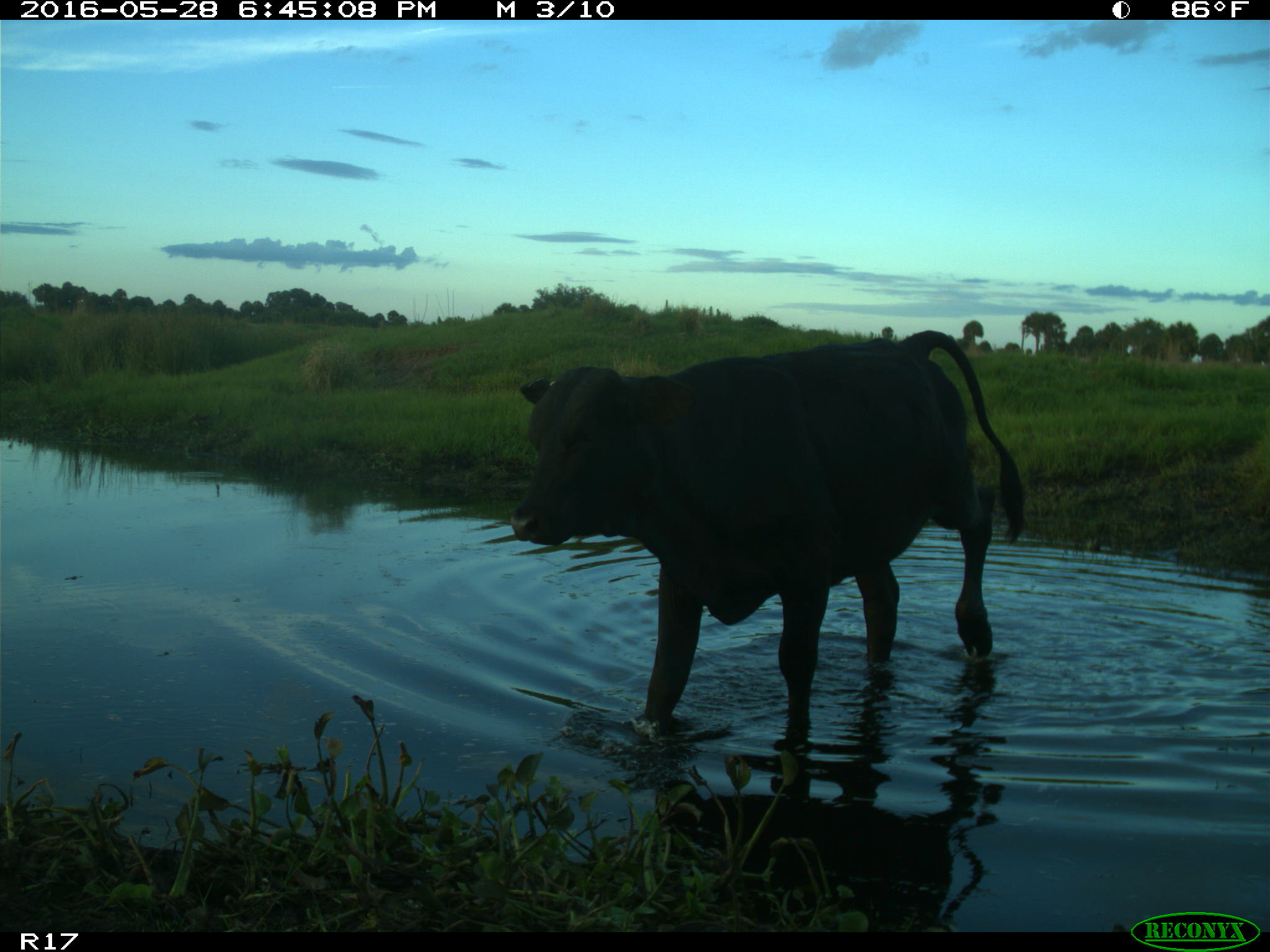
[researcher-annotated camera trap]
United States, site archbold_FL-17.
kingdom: Animalia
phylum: Chordata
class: Mammalia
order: Artiodactyla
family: Bovidae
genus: Bos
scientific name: Bos taurus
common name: domestic cow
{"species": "Bos taurus (domestic cow)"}